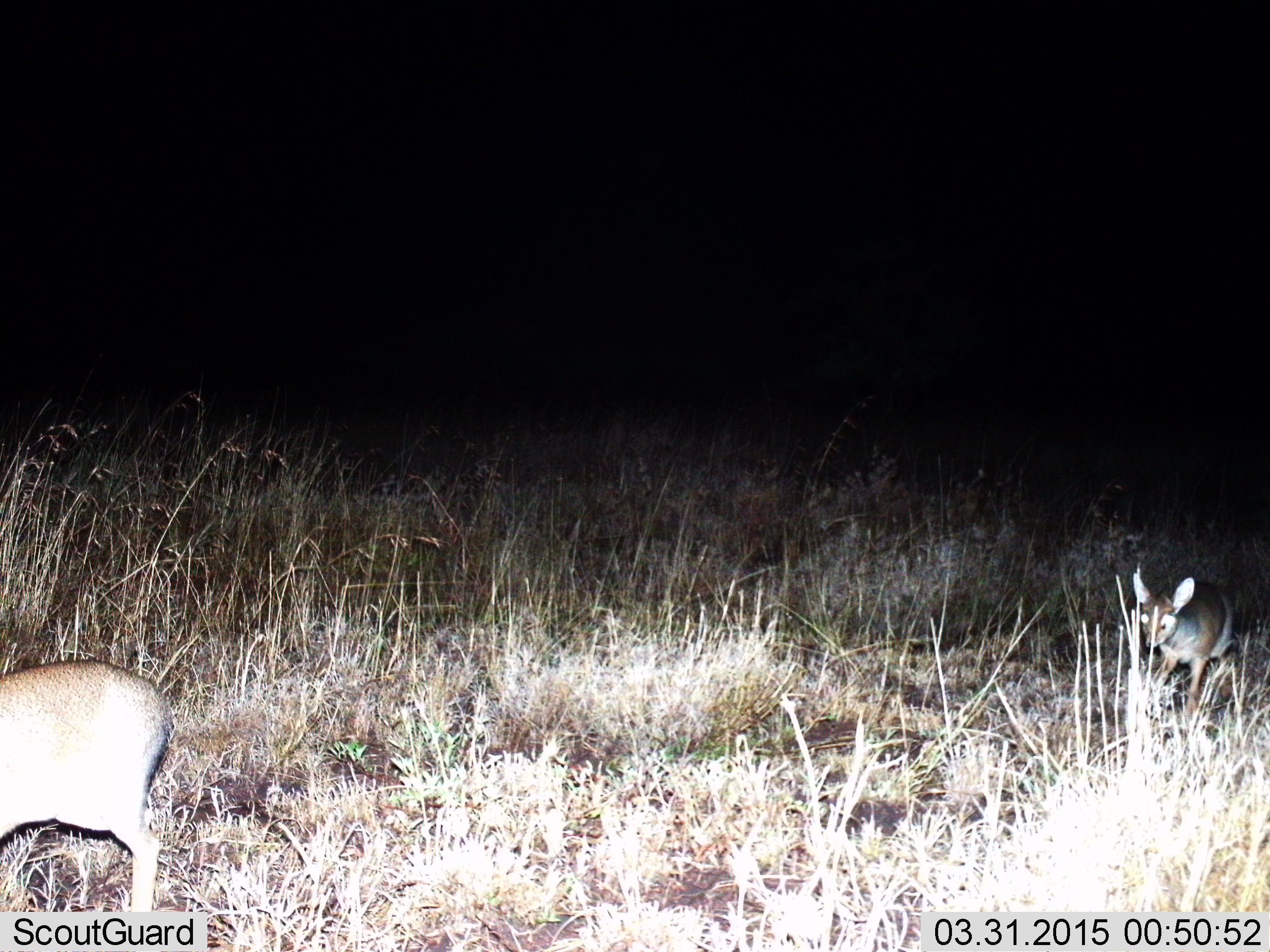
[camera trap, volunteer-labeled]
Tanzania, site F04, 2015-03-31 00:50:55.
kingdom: Animalia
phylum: Chordata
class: Mammalia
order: Artiodactyla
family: Bovidae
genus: Madoqua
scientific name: Madoqua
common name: dikdik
Dikdik (Madoqua), count 2. Behavior (volunteer vote fractions): standing 20%, resting 0%, moving 90%, interacting 0%. Young present (vote fraction): 10%. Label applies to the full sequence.